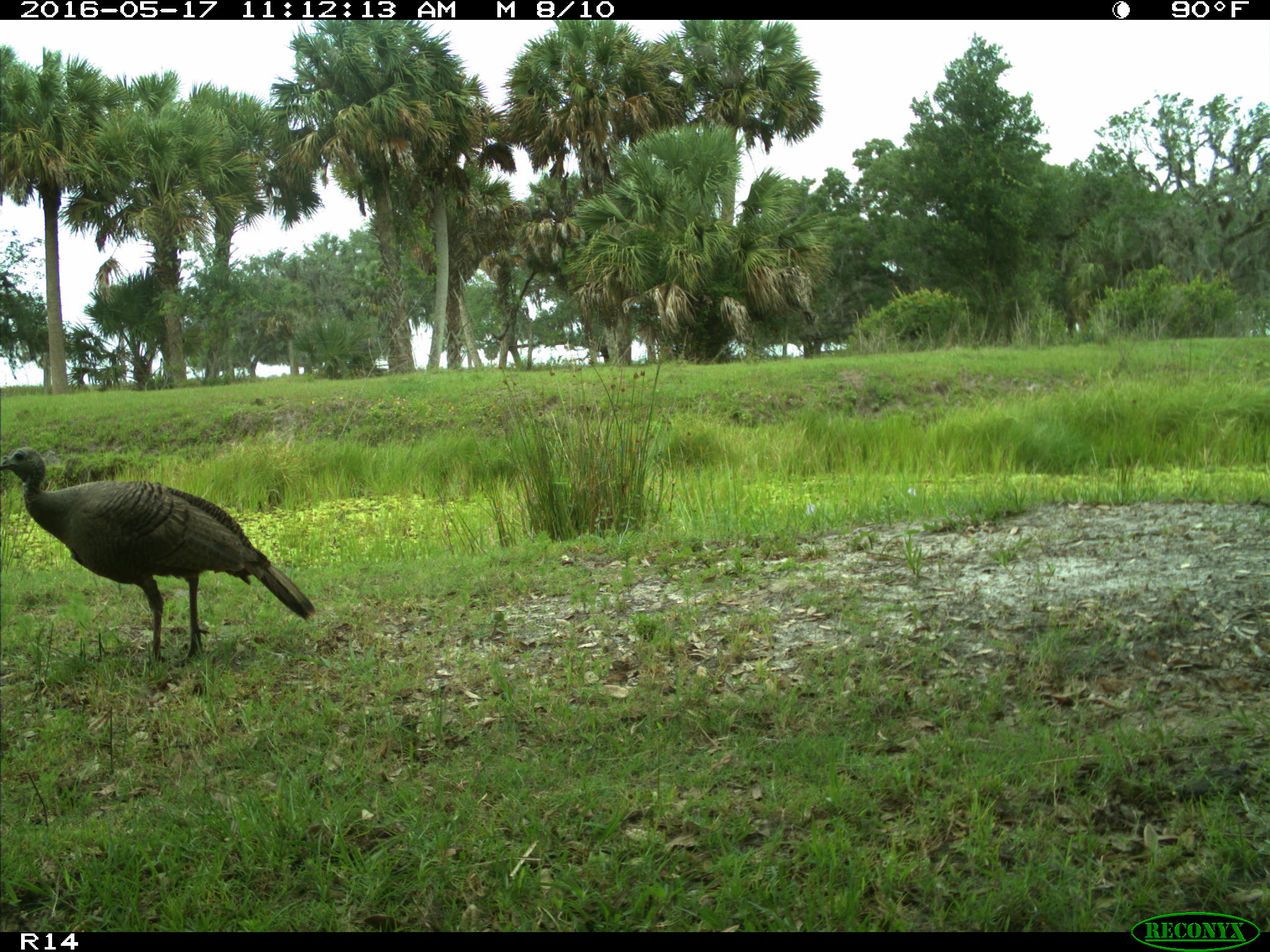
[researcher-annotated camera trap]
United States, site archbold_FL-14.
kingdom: Animalia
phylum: Chordata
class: Aves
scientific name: Aves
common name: birds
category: unidentified bird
Unidentified bird (birds) (Aves).